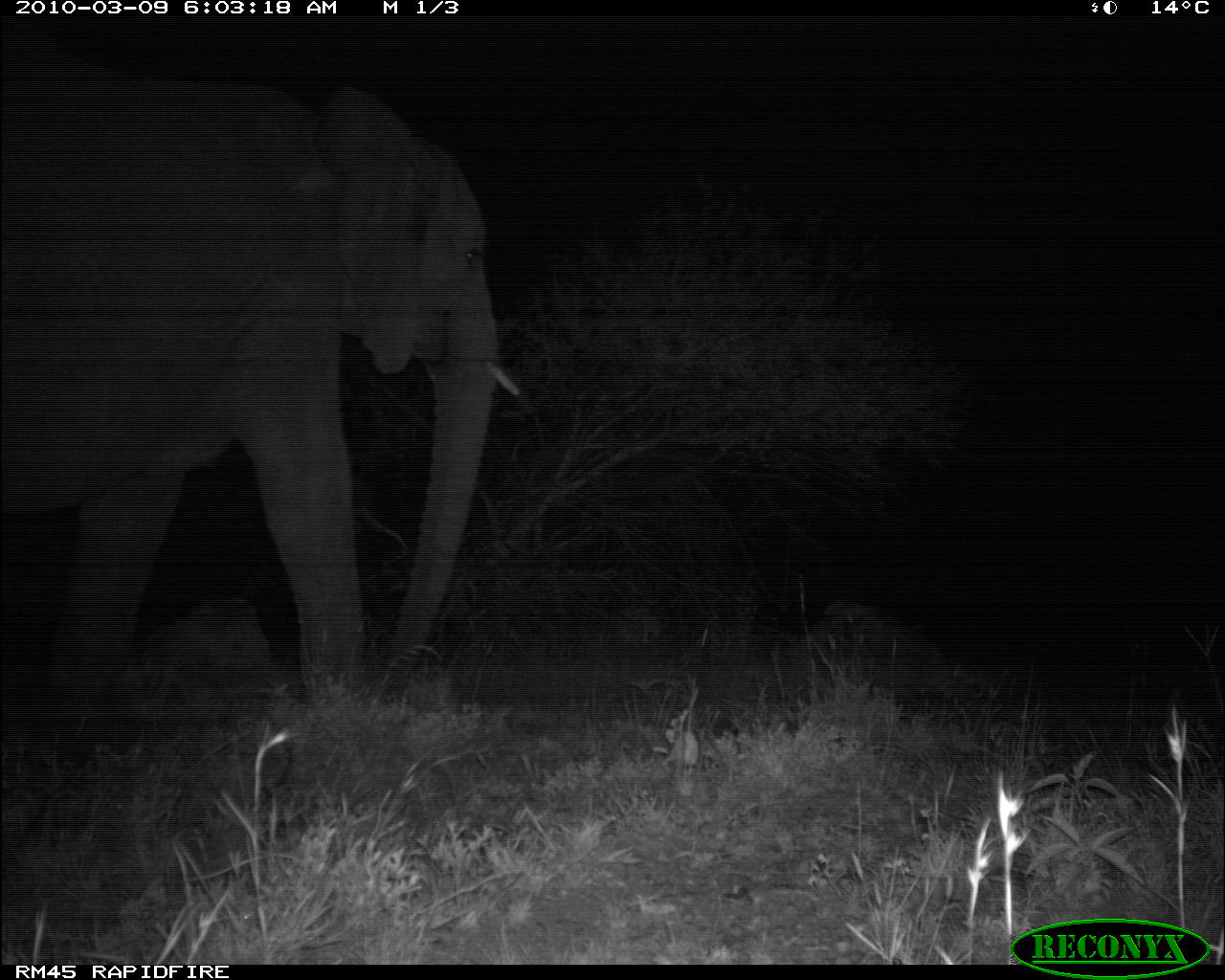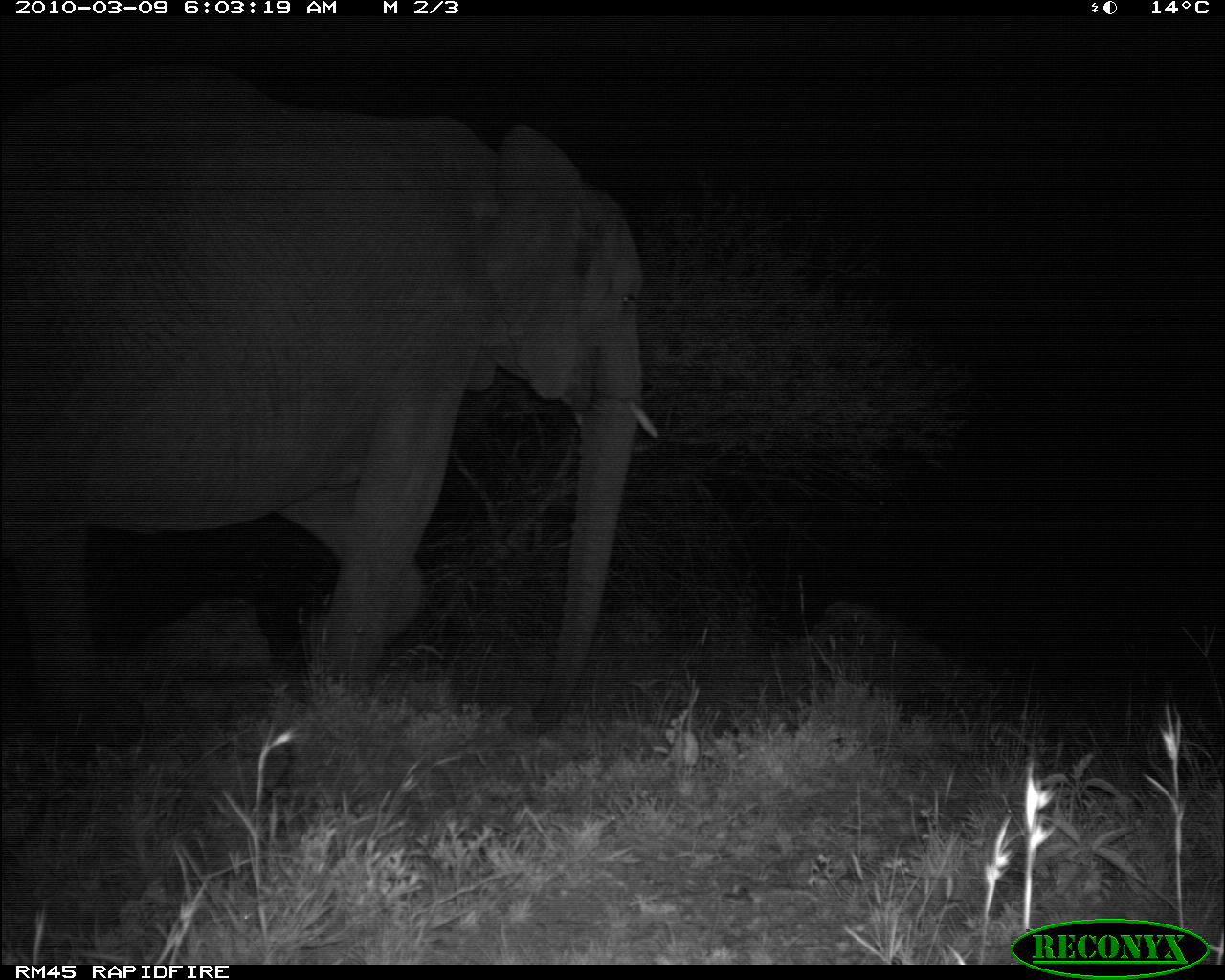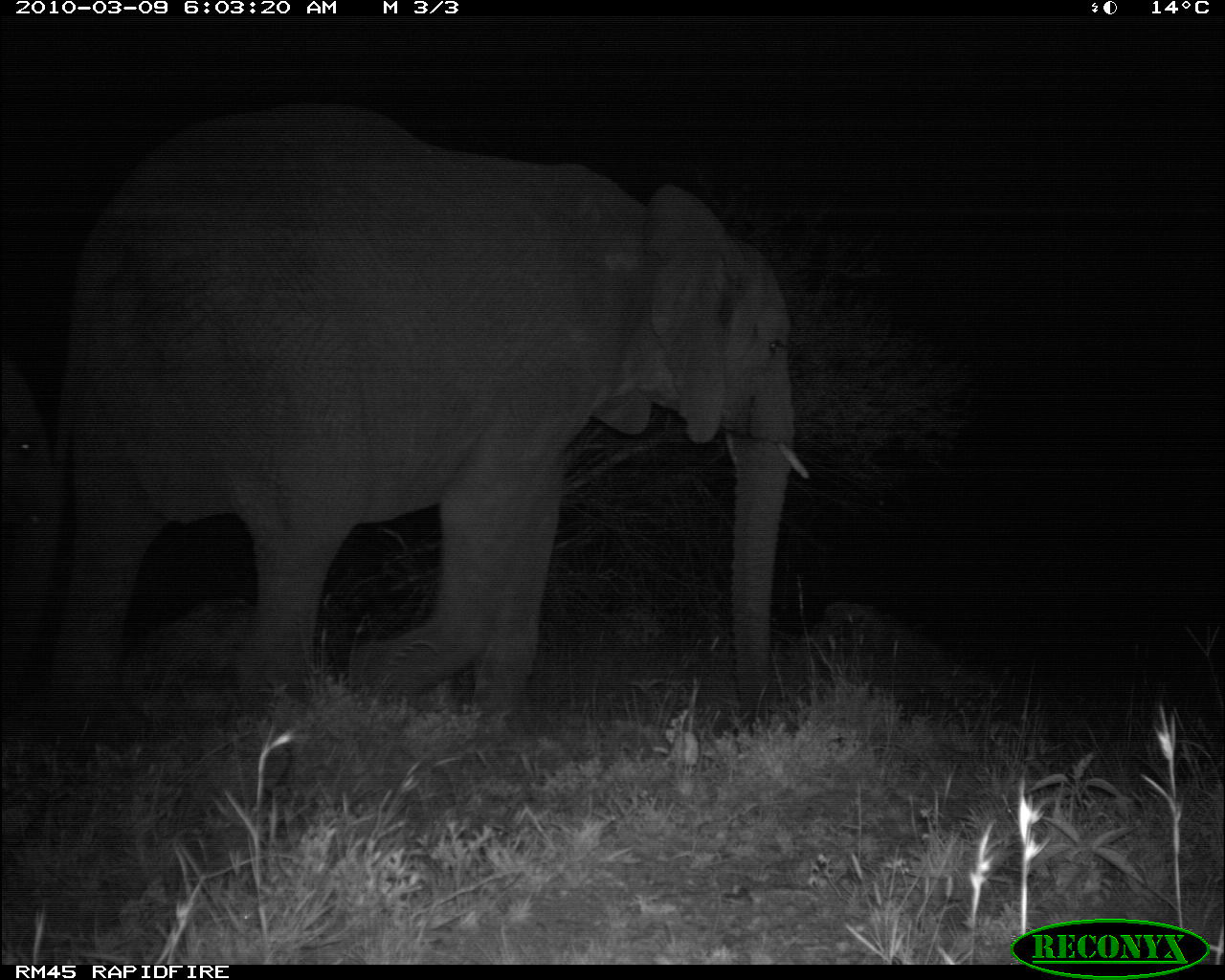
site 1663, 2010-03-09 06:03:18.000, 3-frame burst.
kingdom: Animalia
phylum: Chordata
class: Mammalia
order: Proboscidea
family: Elephantidae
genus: Loxodonta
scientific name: Loxodonta africana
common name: african bush elephant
Loxodonta africana (african bush elephant), count 1.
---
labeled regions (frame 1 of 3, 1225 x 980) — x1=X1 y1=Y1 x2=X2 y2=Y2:
loxodonta africana: x1=0 y1=11 x2=522 y2=742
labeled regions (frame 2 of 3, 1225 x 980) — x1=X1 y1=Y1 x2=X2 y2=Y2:
loxodonta africana: x1=0 y1=58 x2=658 y2=740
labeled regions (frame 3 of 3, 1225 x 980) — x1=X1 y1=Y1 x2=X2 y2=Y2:
loxodonta africana: x1=39 y1=98 x2=813 y2=751; x1=0 y1=349 x2=46 y2=690